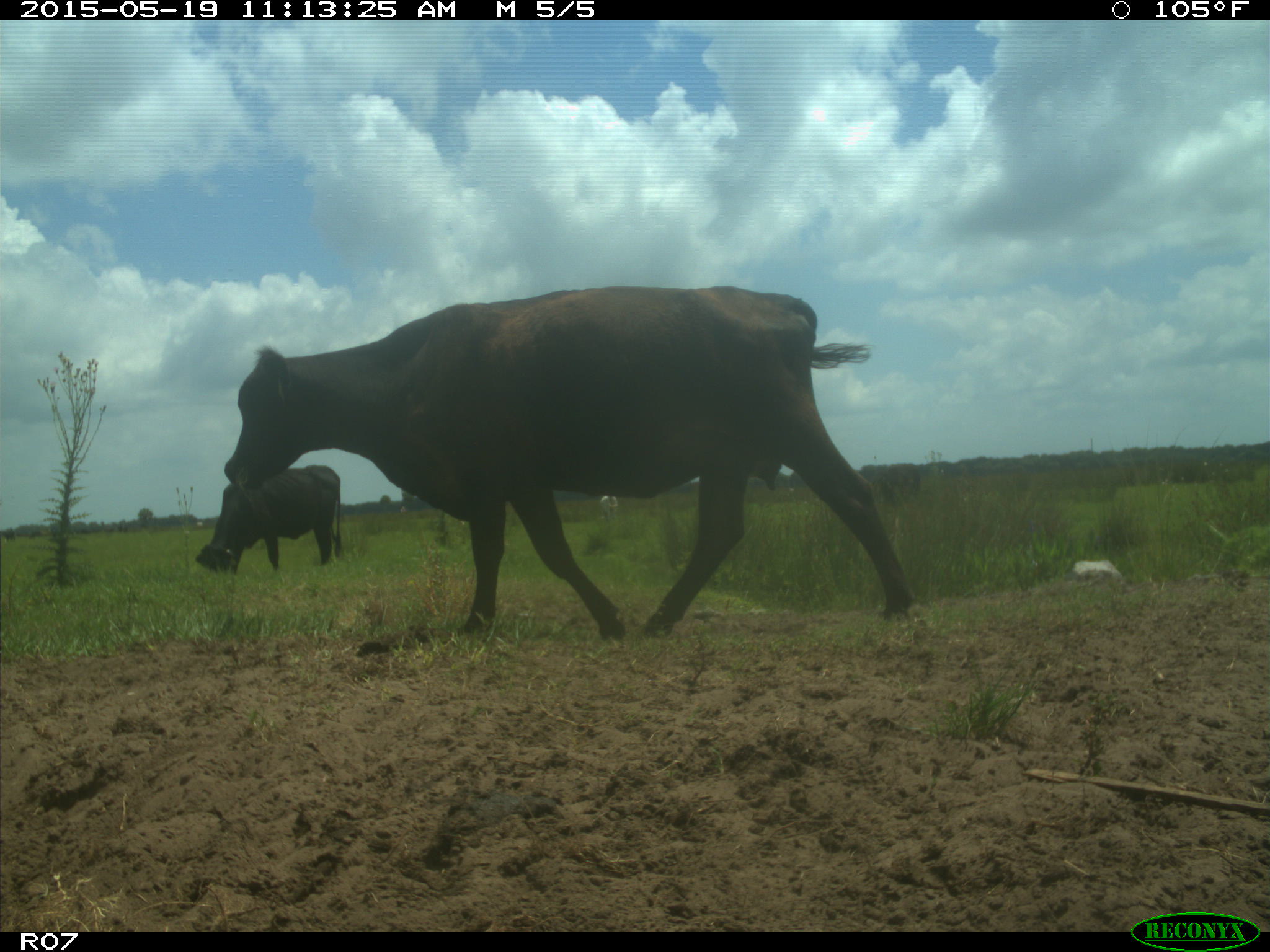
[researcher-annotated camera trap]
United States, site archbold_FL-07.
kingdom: Animalia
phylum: Chordata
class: Mammalia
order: Artiodactyla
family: Bovidae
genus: Bos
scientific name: Bos taurus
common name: domestic cow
Bos taurus (domestic cow).